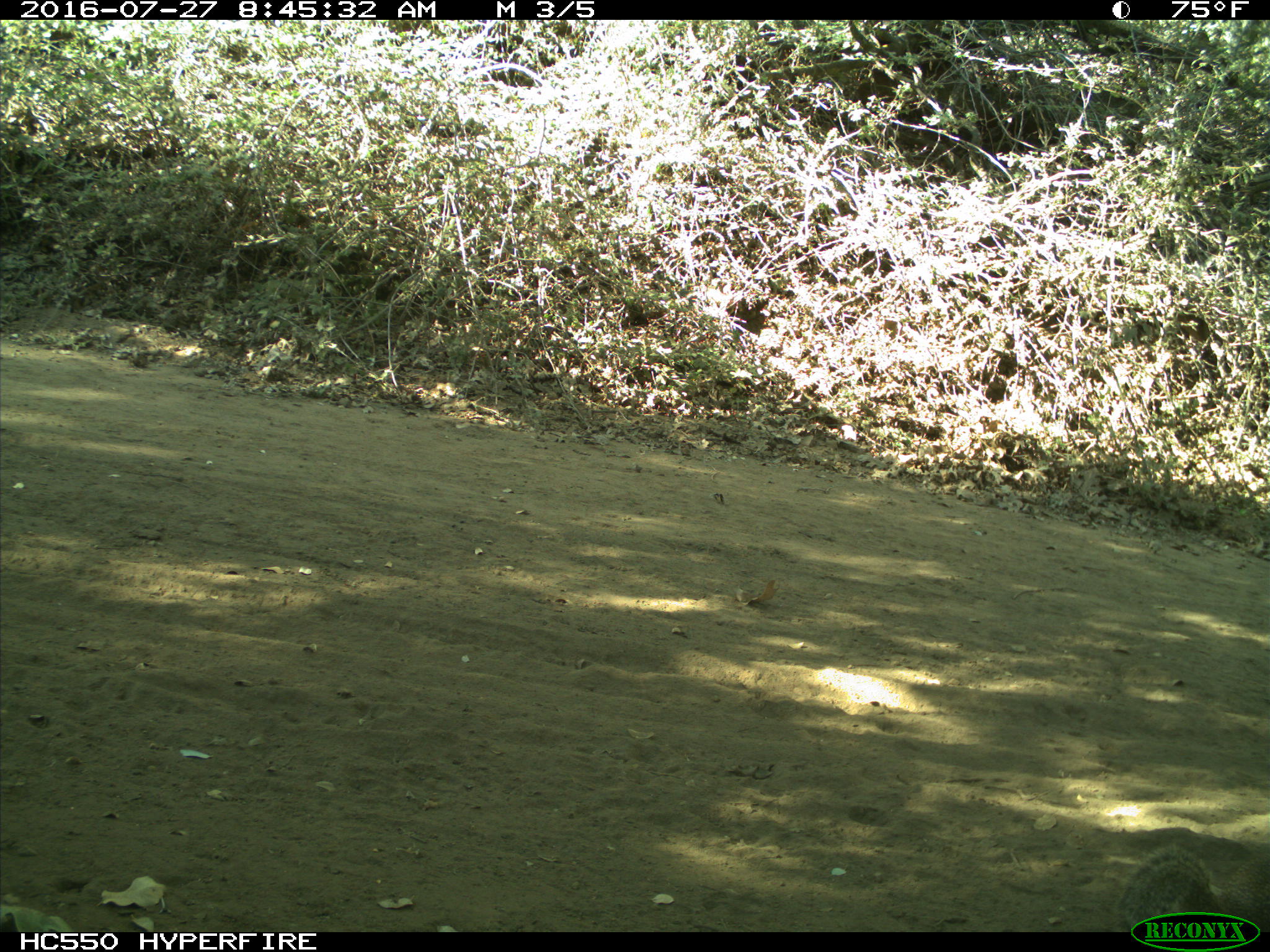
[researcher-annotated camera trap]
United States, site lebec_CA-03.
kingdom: Animalia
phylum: Chordata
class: Mammalia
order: Rodentia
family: Sciuridae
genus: Otospermophilus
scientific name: Otospermophilus beecheyi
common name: california ground squirrel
Otospermophilus beecheyi (california ground squirrel).